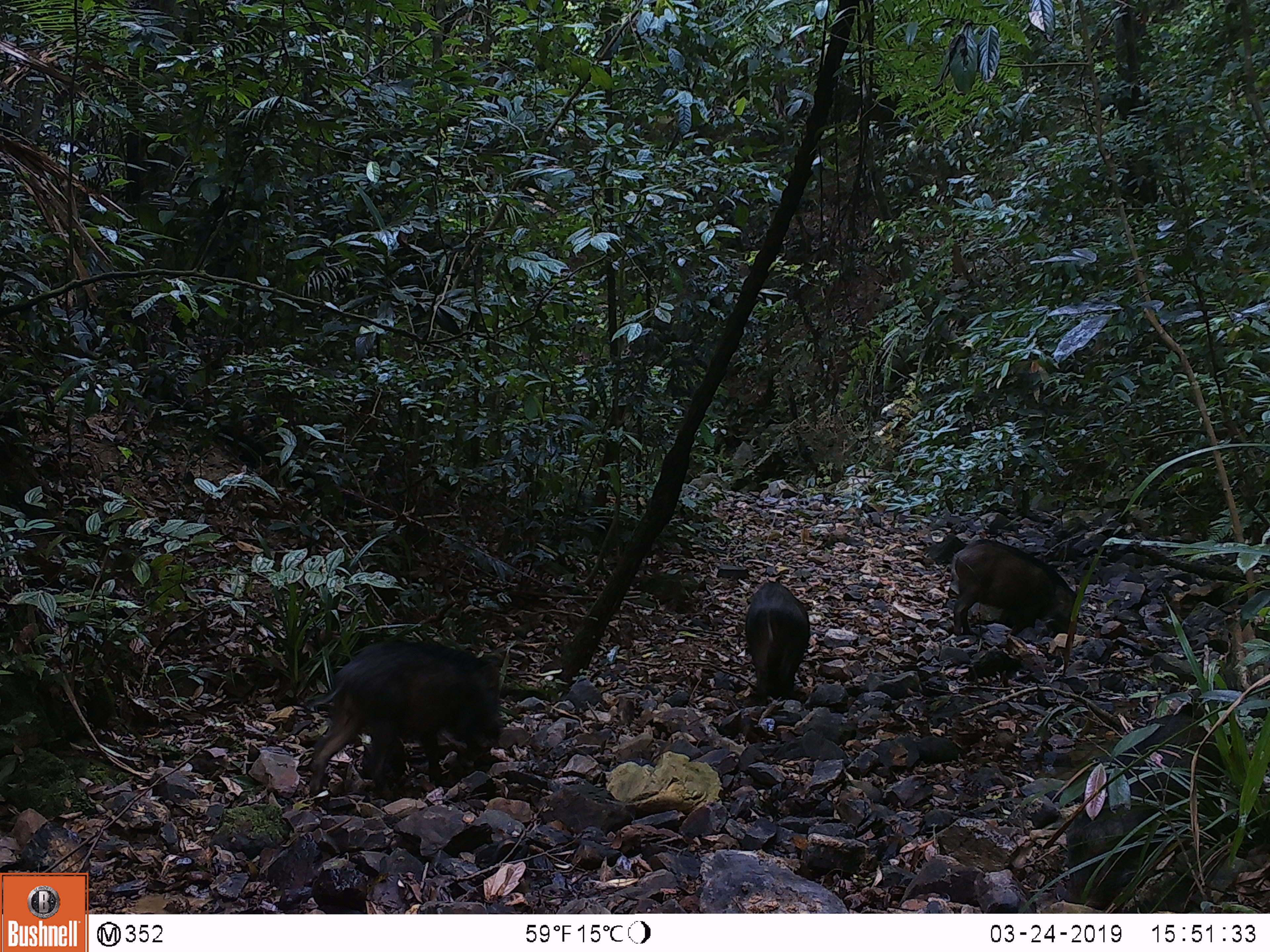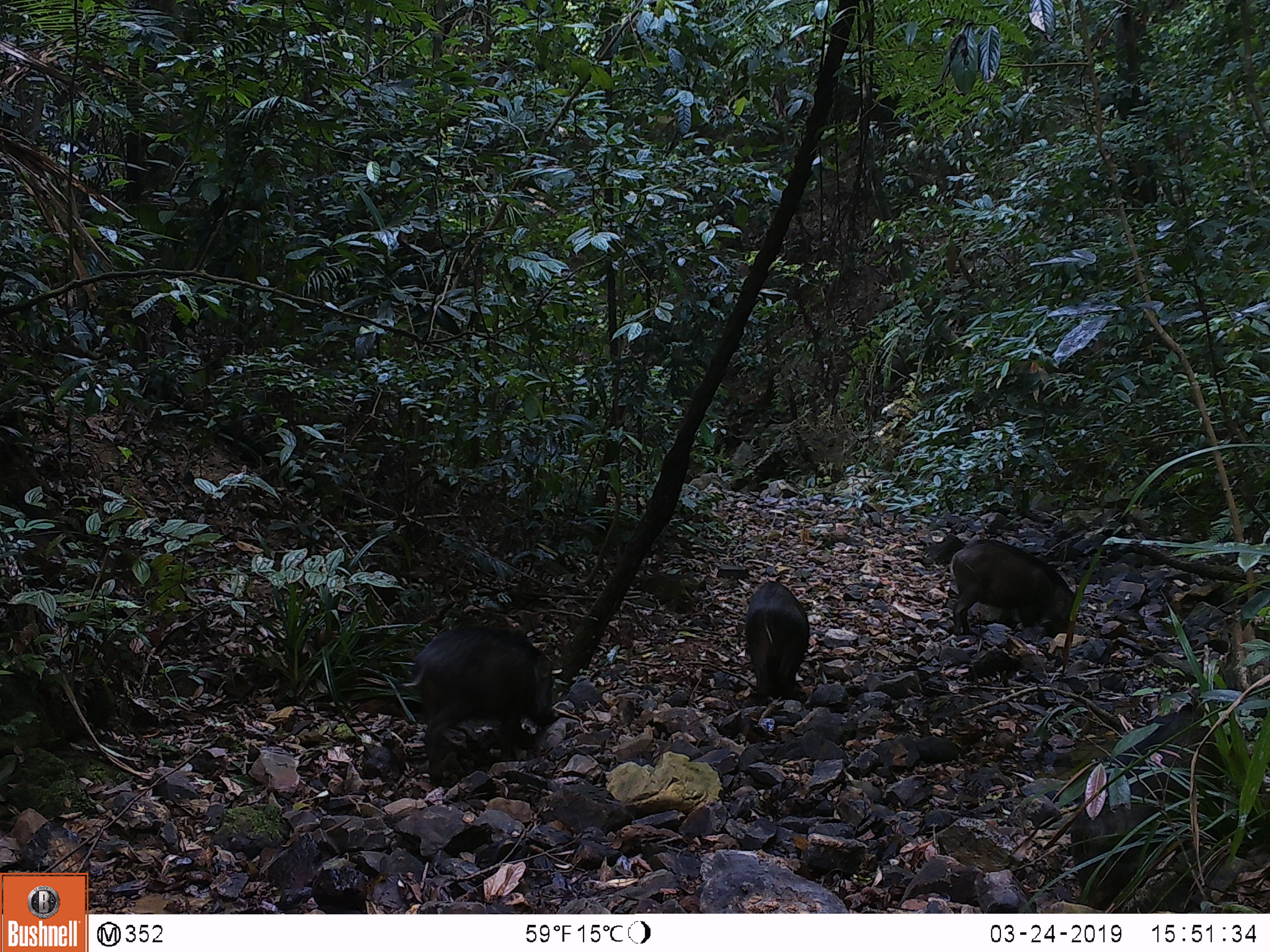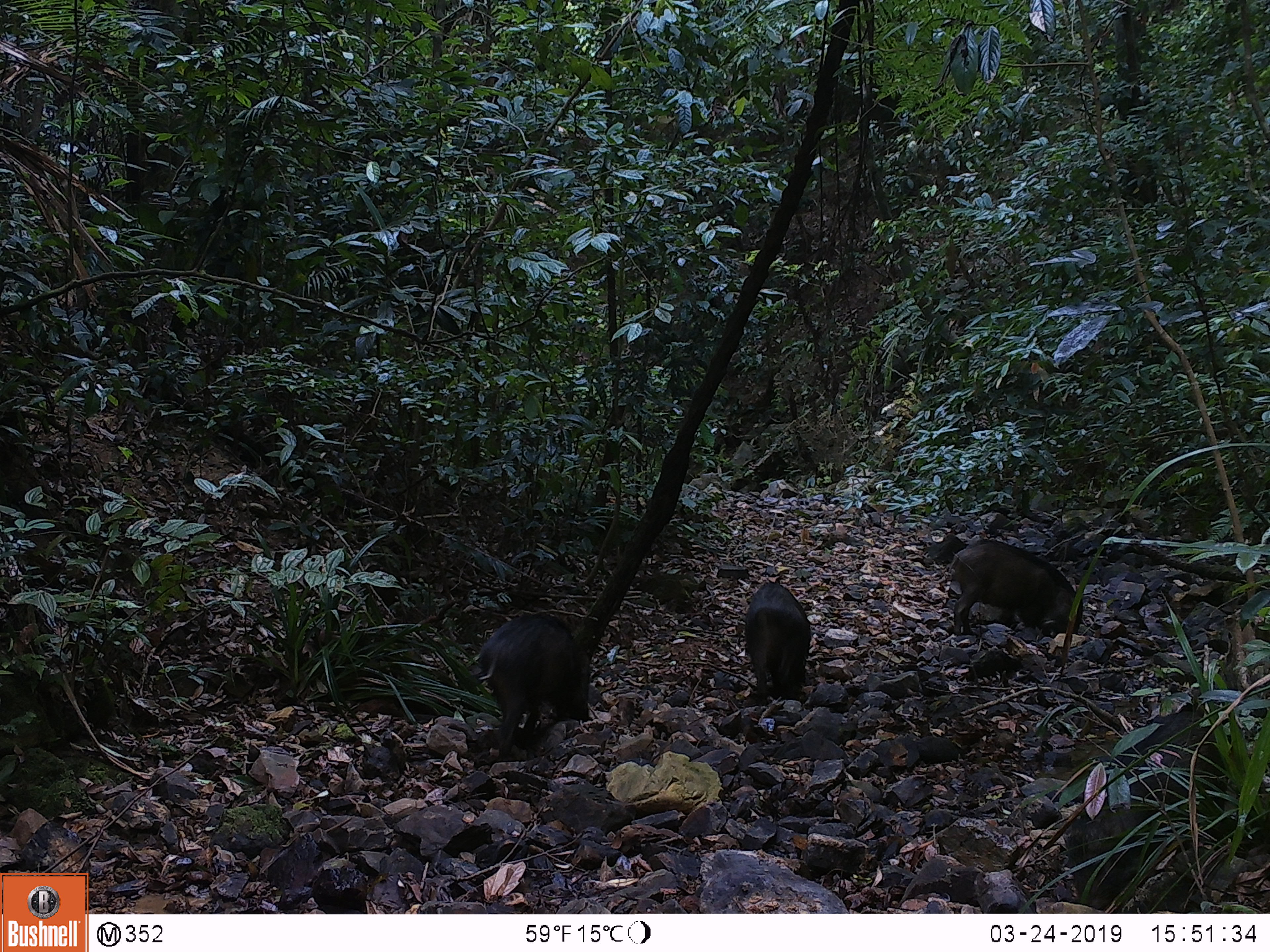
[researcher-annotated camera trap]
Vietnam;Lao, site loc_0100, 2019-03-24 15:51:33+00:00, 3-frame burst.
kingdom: Animalia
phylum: Chordata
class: Mammalia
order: Artiodactyla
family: Suidae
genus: Sus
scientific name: Sus scrofa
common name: eurasian wild pig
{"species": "eurasian wild pig (Sus scrofa)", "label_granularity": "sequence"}